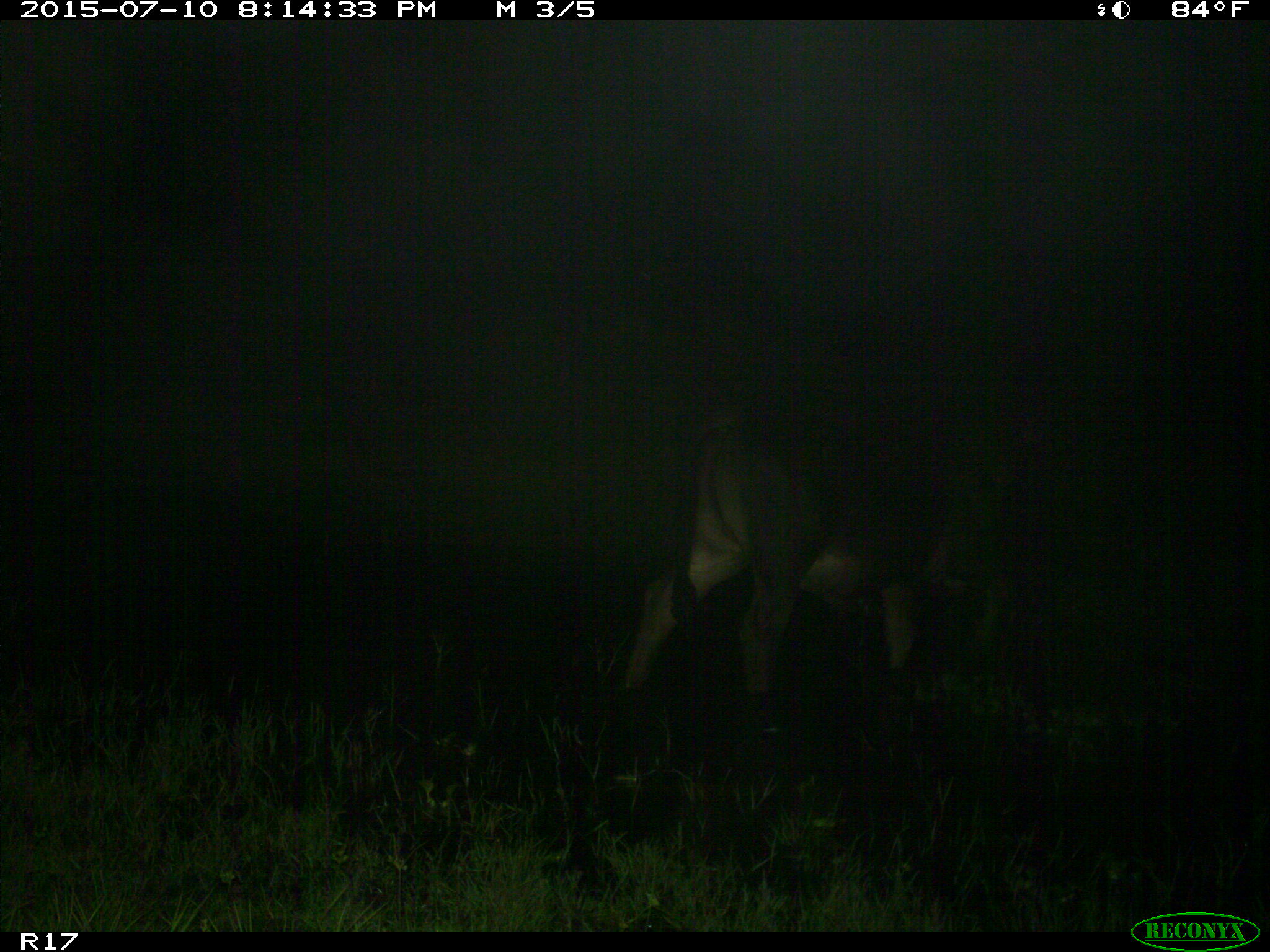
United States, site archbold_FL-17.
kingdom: Animalia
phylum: Chordata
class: Mammalia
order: Artiodactyla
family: Bovidae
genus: Bos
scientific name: Bos taurus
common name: domestic cow